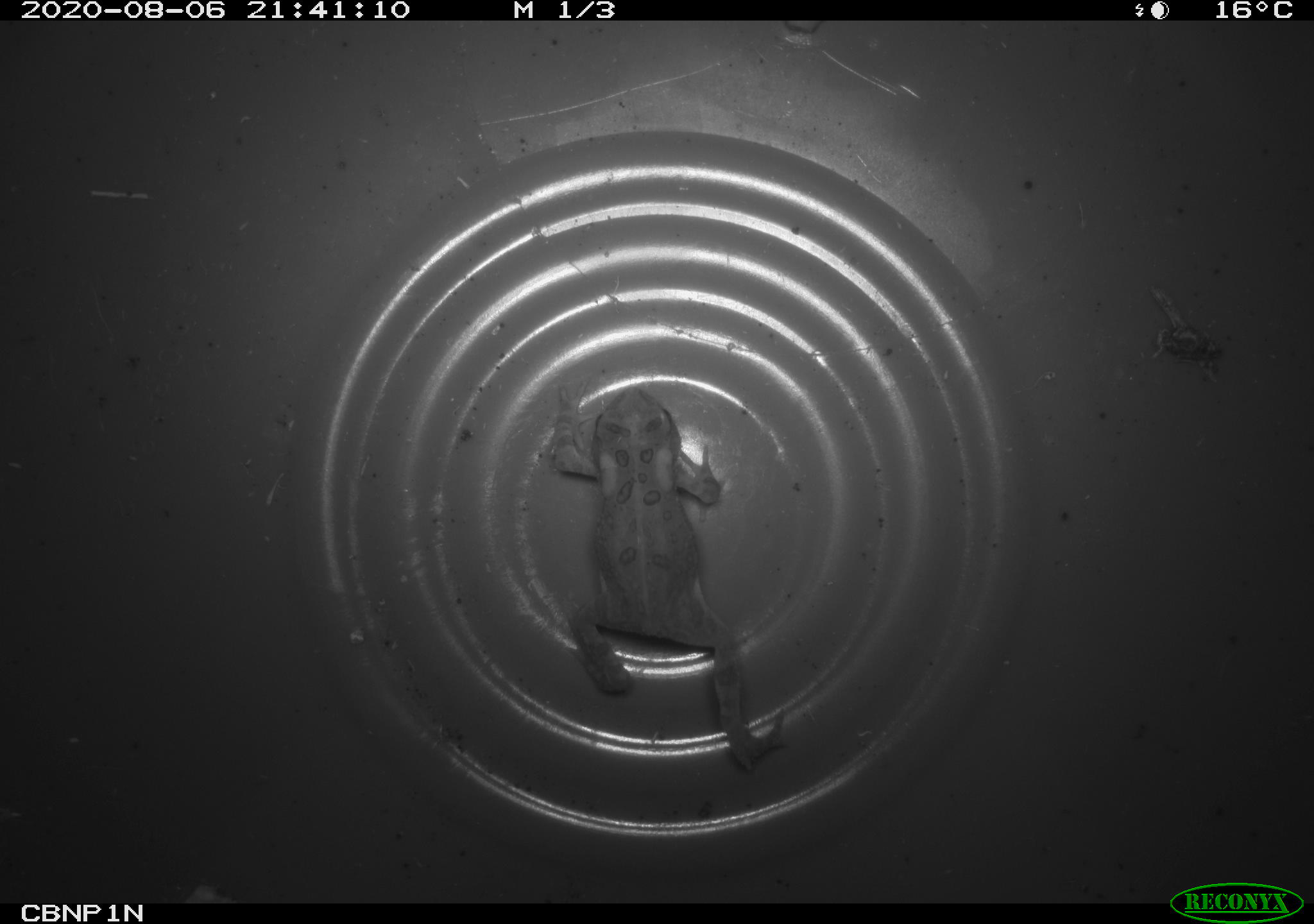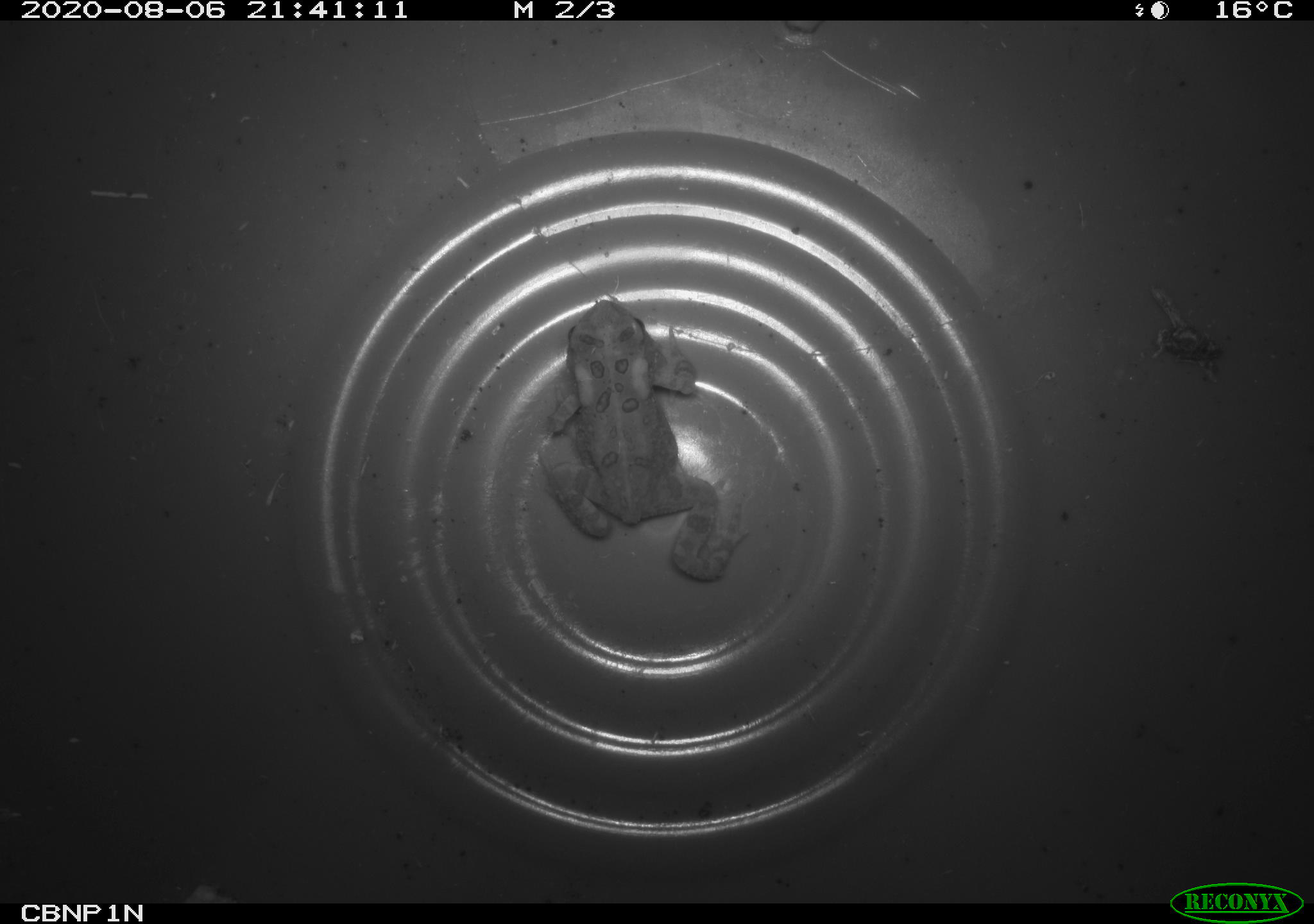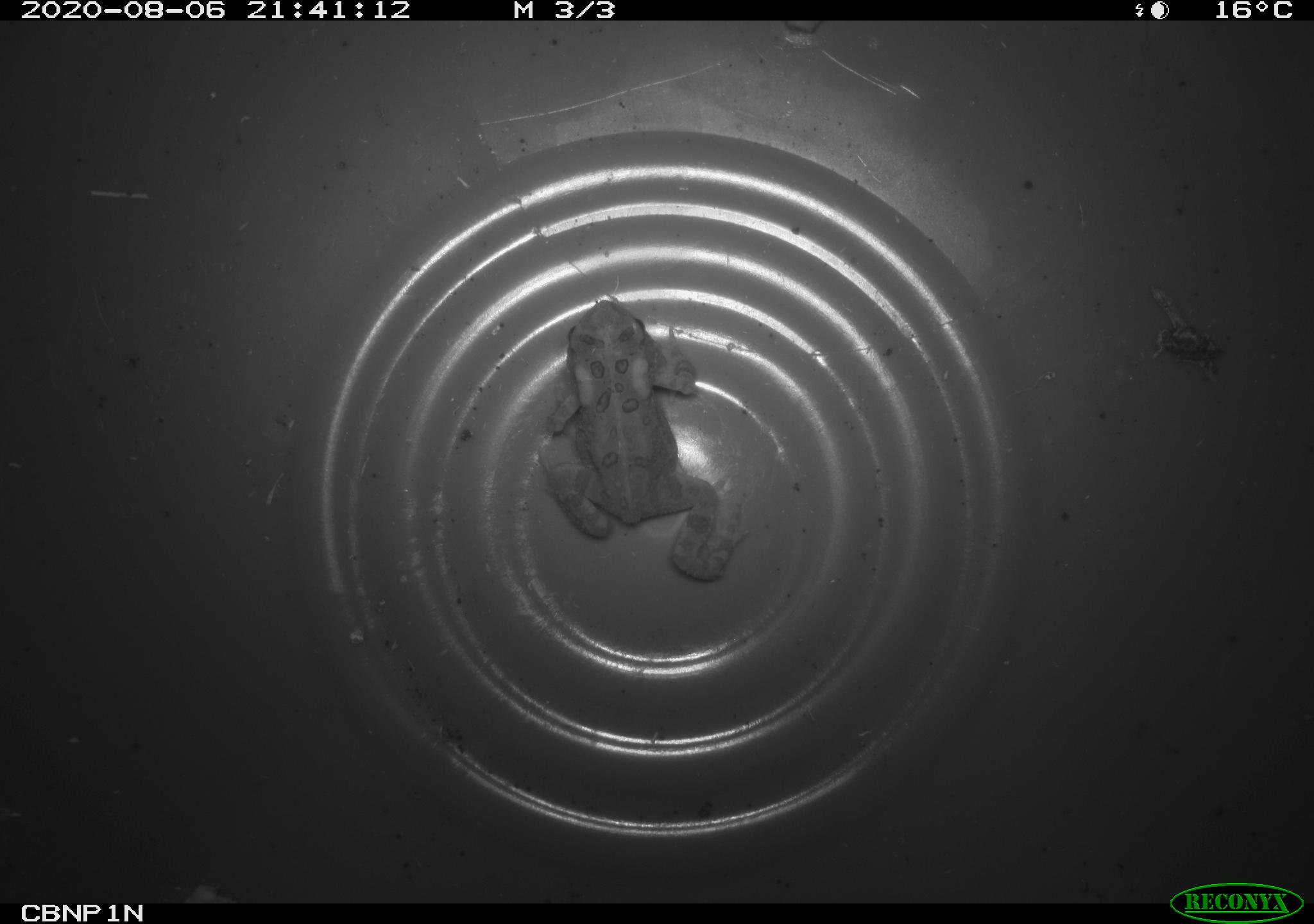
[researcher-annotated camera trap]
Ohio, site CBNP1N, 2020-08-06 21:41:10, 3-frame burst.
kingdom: Animalia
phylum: Chordata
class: Amphibia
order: Anura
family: Bufonidae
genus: Anaxyrus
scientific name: Anaxyrus americanus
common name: american toad